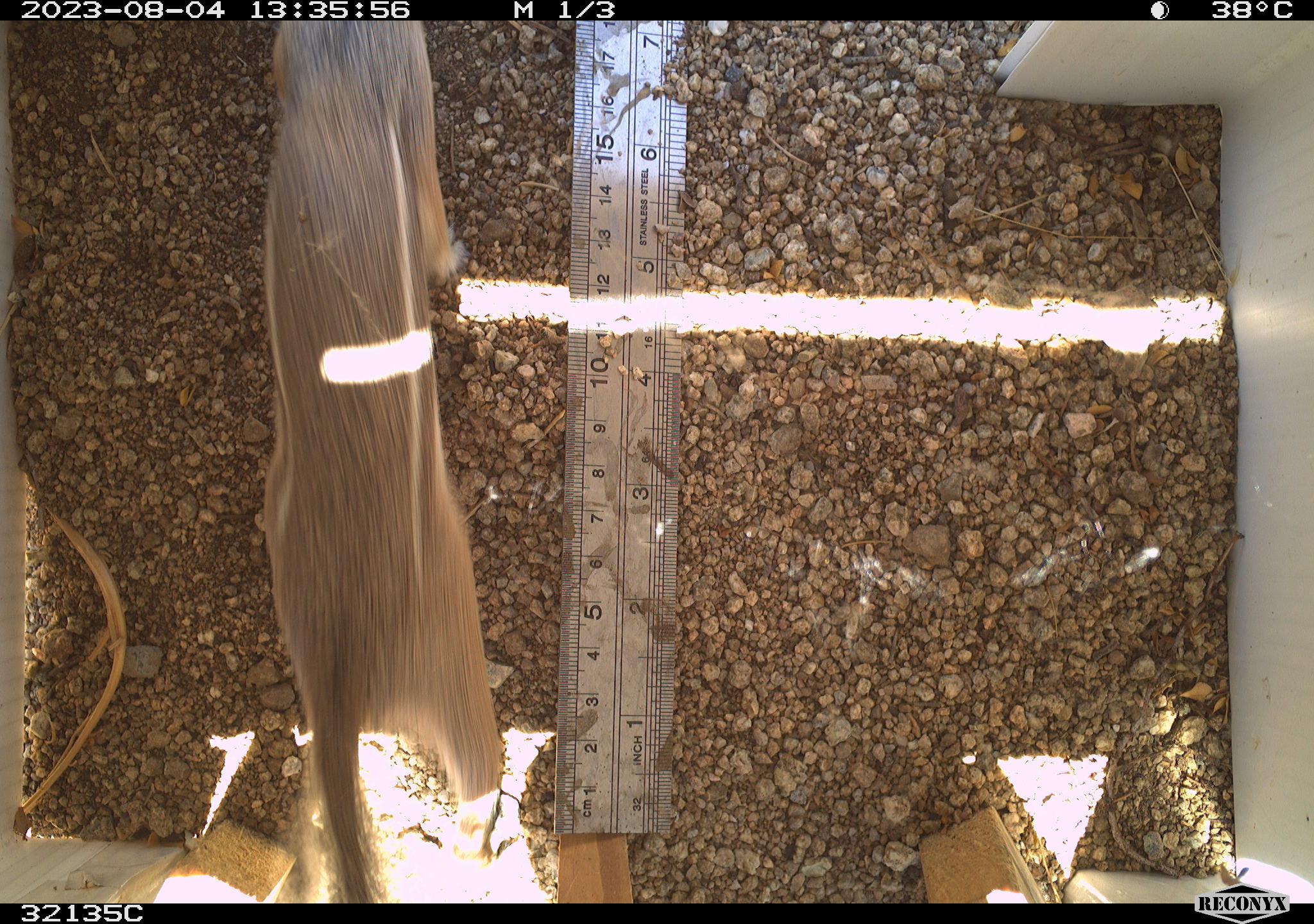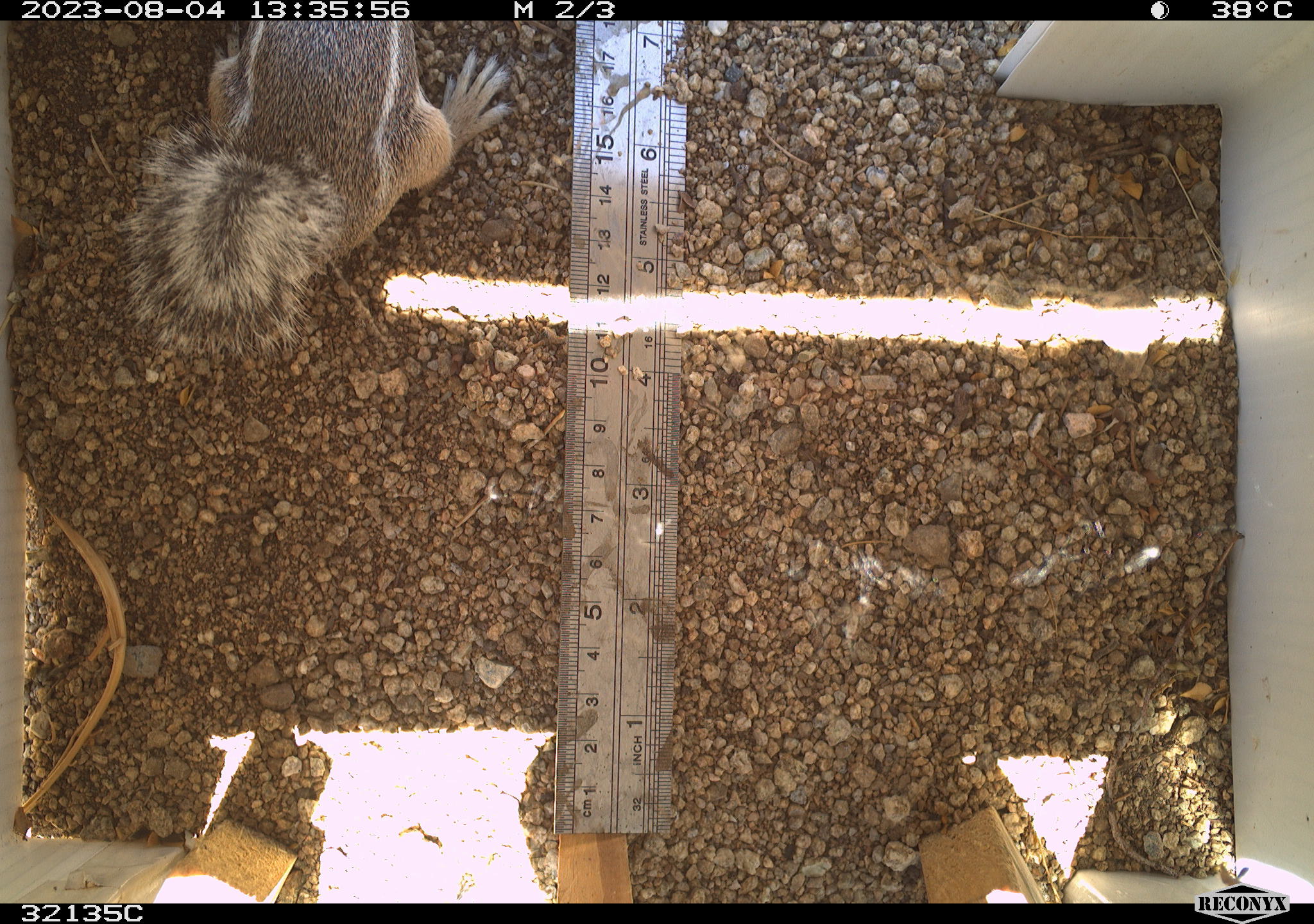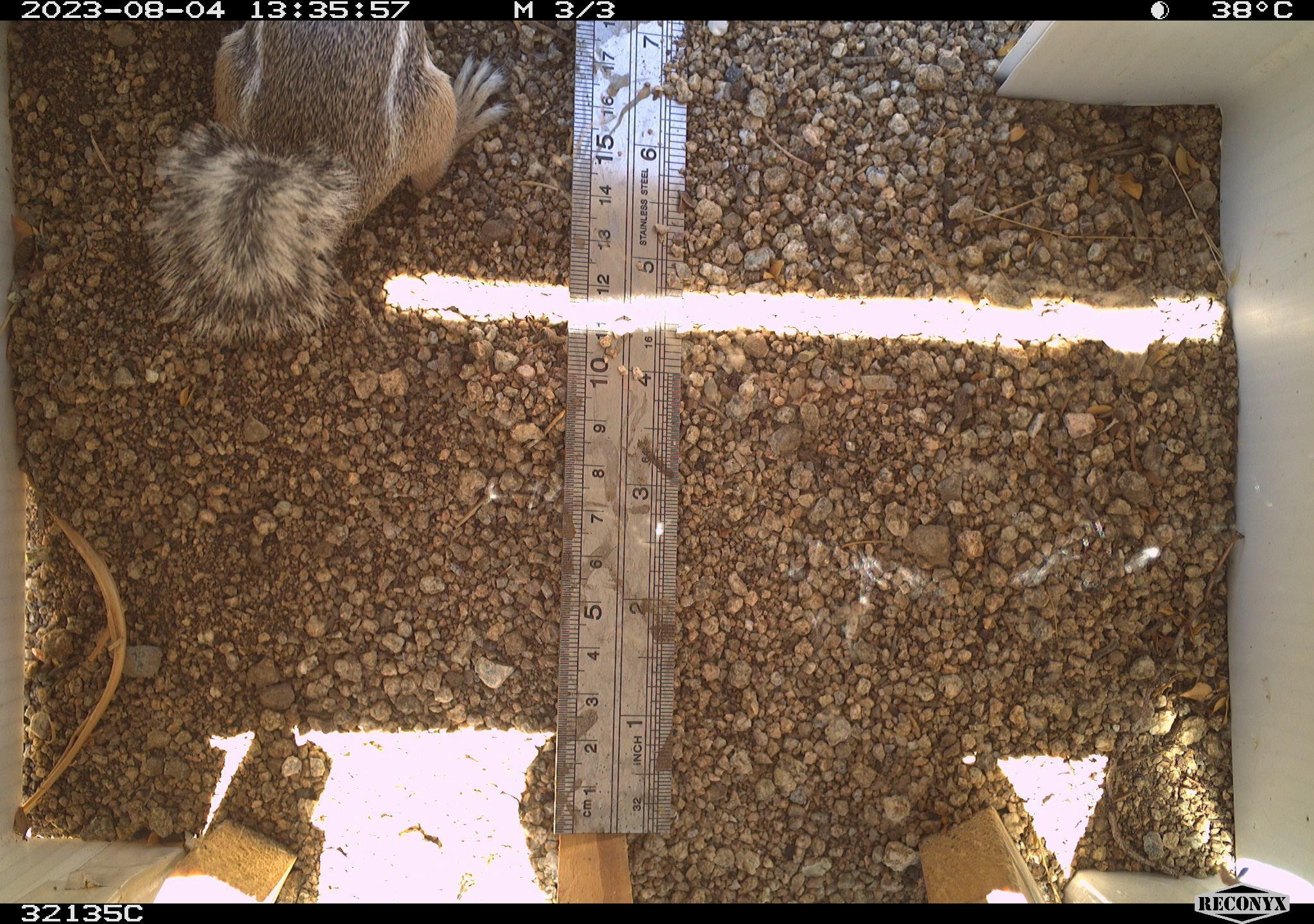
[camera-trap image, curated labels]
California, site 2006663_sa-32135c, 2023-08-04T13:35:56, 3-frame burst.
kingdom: Animalia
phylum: Chordata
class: Mammalia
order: Rodentia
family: Sciuridae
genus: Ammospermophilus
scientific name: Ammospermophilus leucurus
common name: white-tailed antelope squirrel